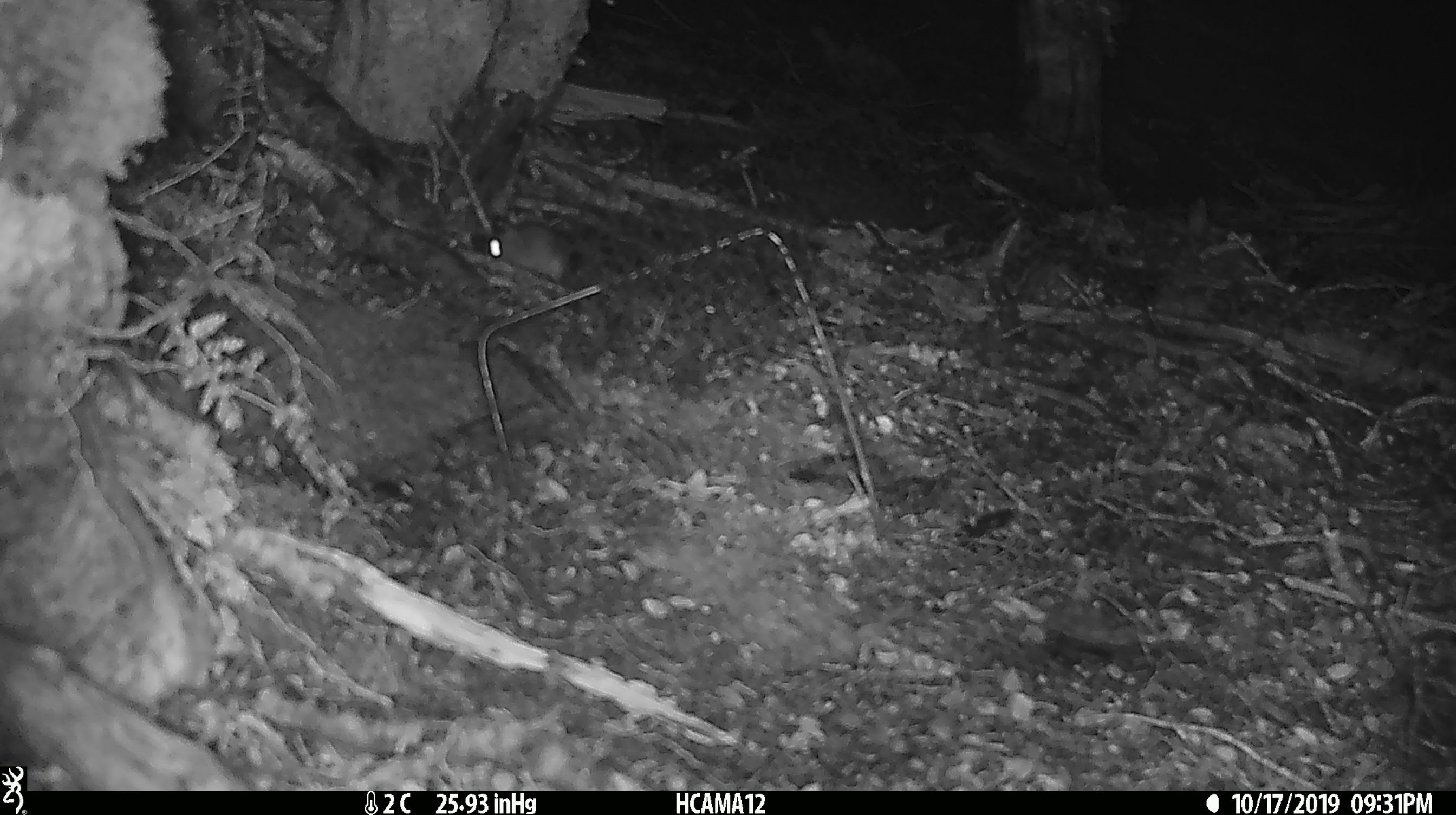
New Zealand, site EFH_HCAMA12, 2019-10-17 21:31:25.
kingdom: Animalia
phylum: Chordata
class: Mammalia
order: Rodentia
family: Muridae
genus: Mus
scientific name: Mus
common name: mouse